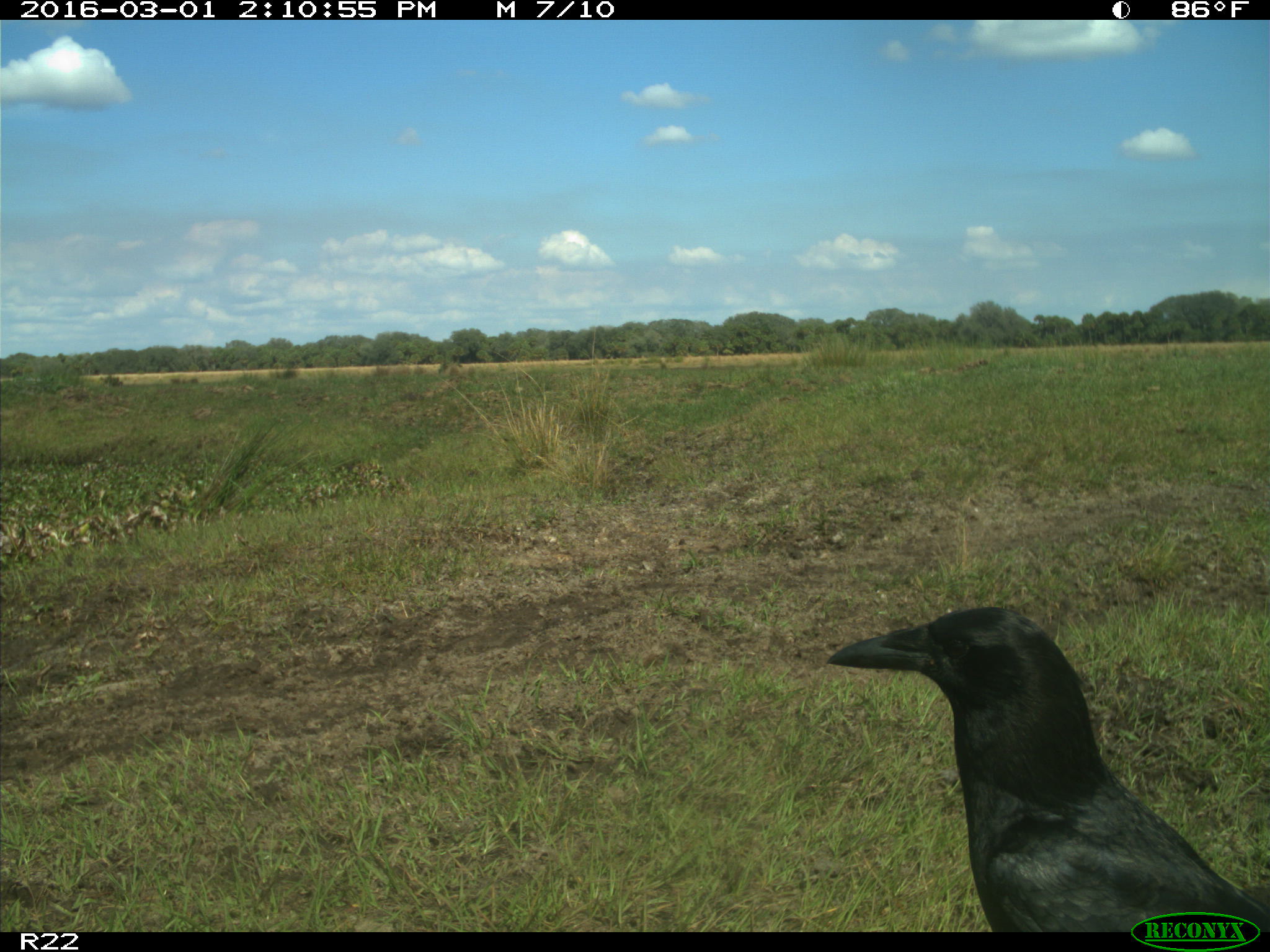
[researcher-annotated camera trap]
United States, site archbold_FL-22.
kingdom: Animalia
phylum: Chordata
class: Mammalia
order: Artiodactyla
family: Bovidae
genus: Bos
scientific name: Bos taurus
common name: domestic cow